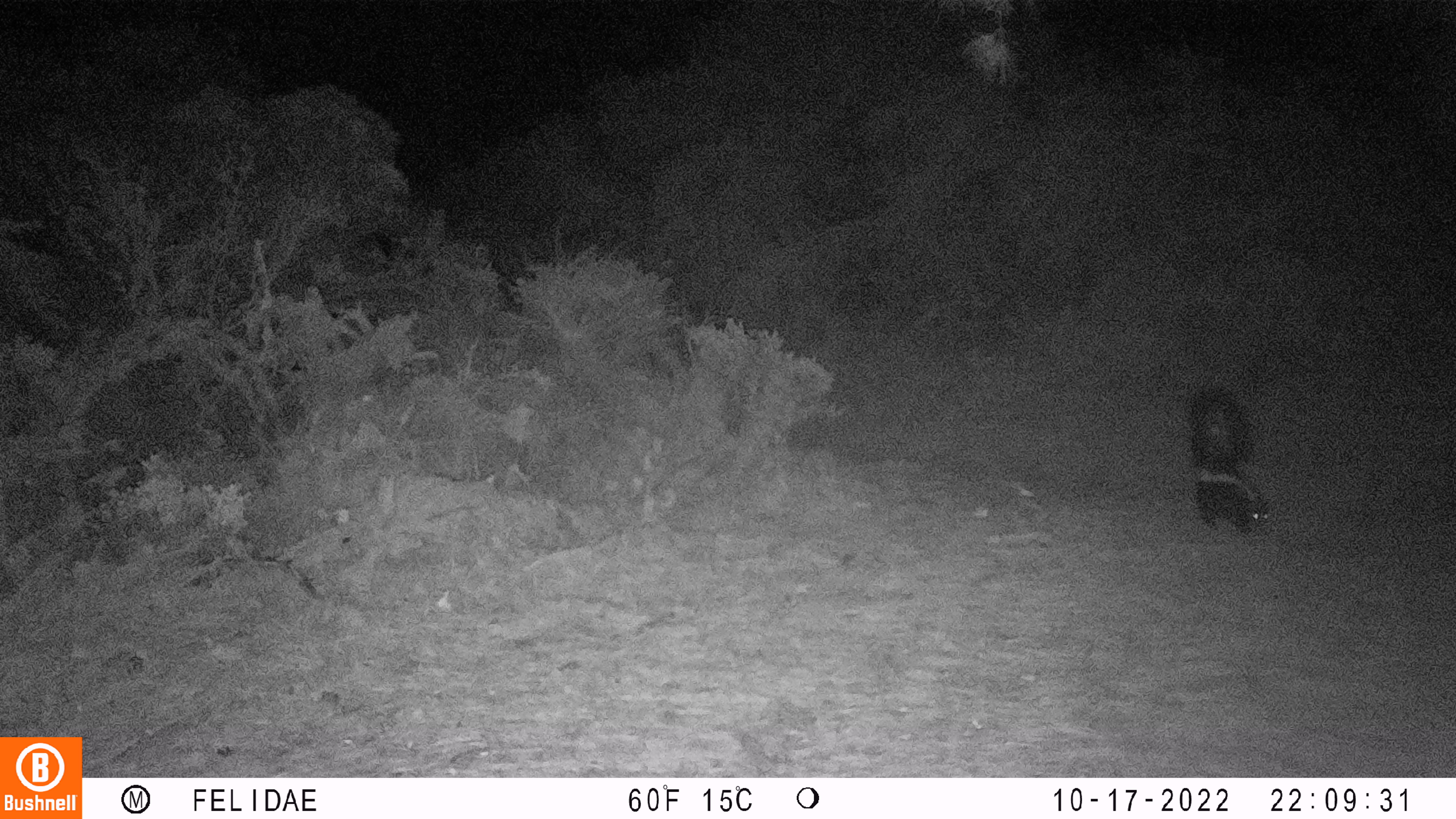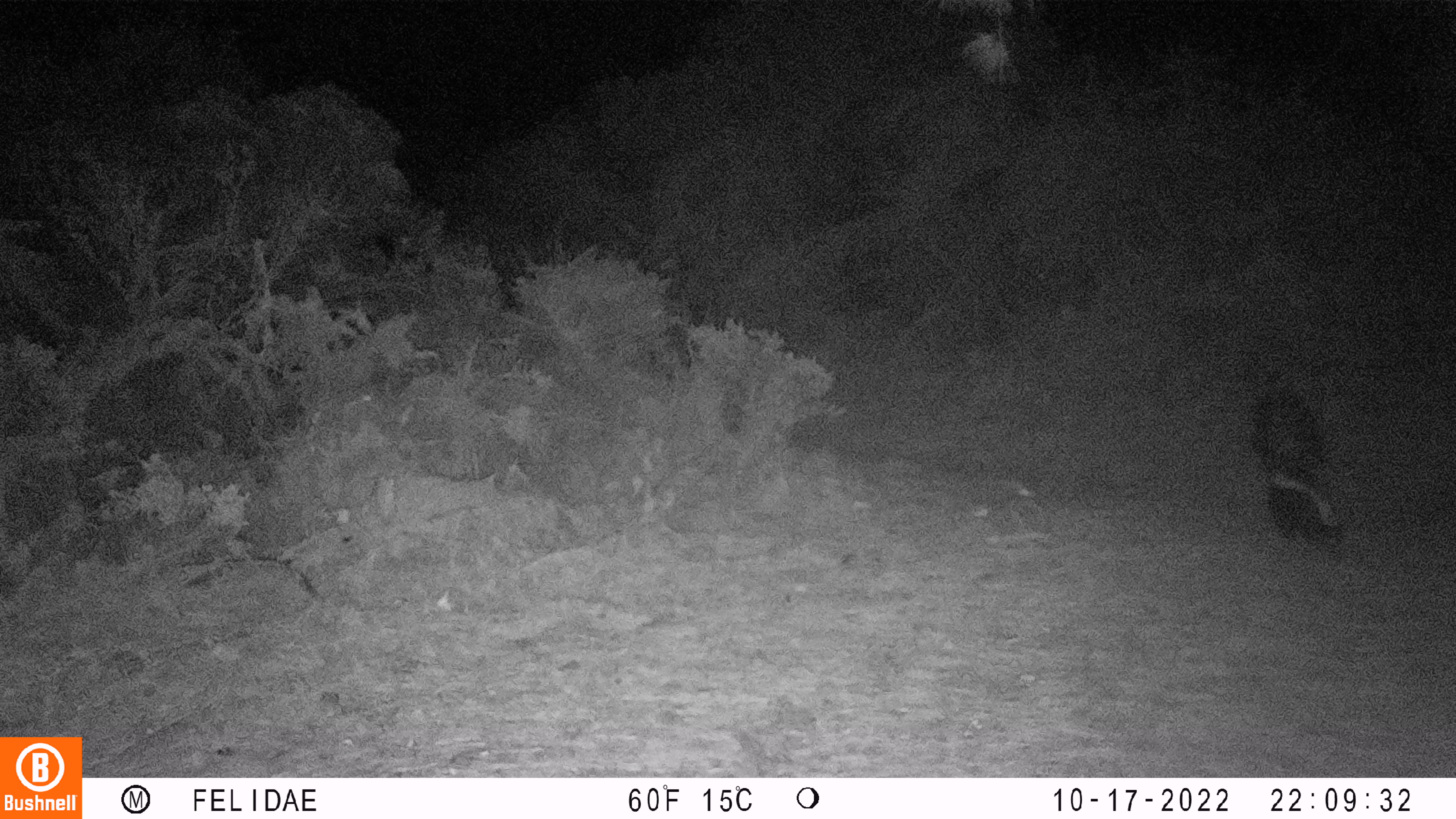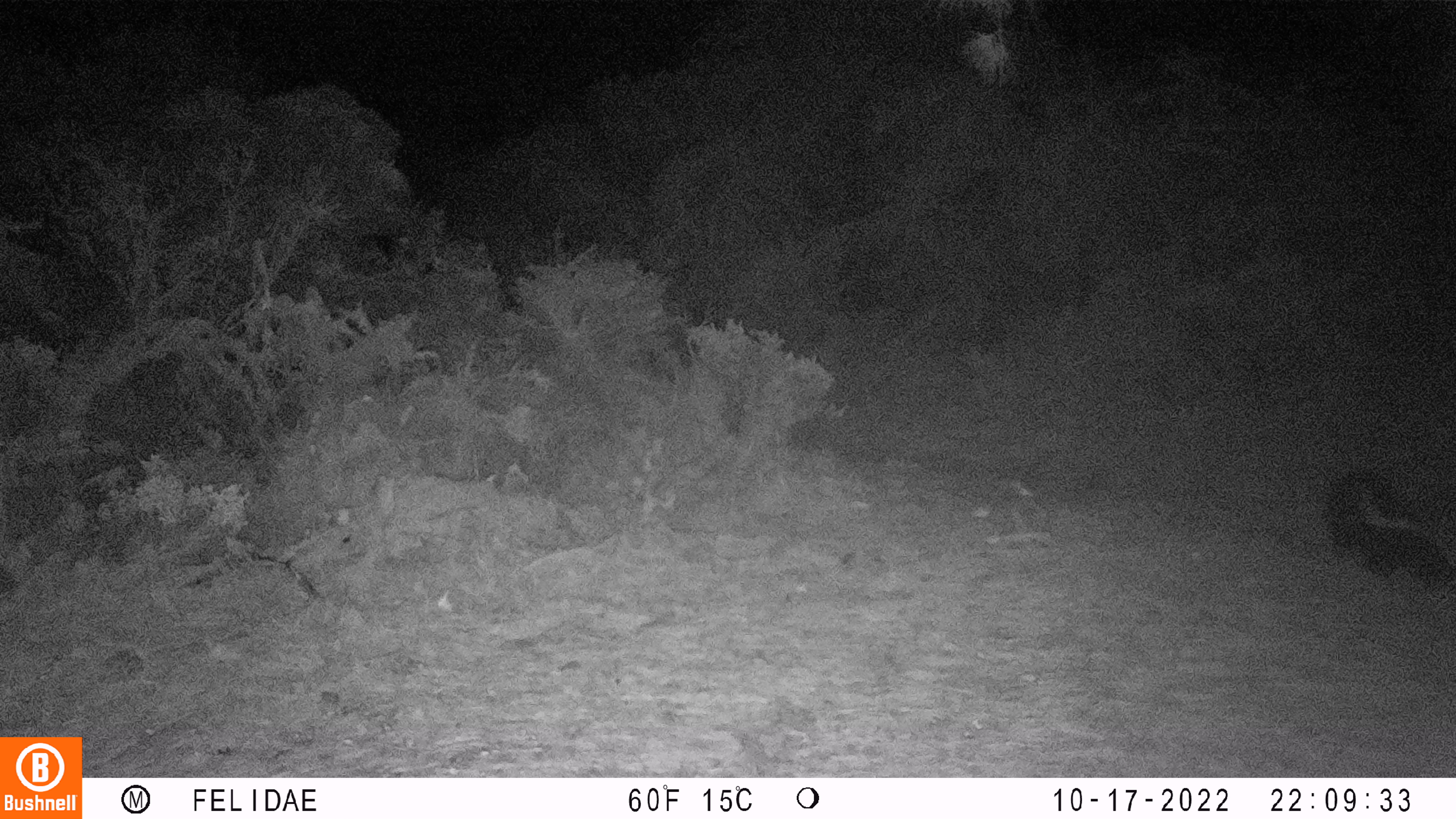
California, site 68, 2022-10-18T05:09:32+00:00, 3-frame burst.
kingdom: Animalia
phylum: Chordata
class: Mammalia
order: Carnivora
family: Mephitidae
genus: Mephitis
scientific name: Mephitis mephitis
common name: striped skunk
Striped skunk (Mephitis mephitis).